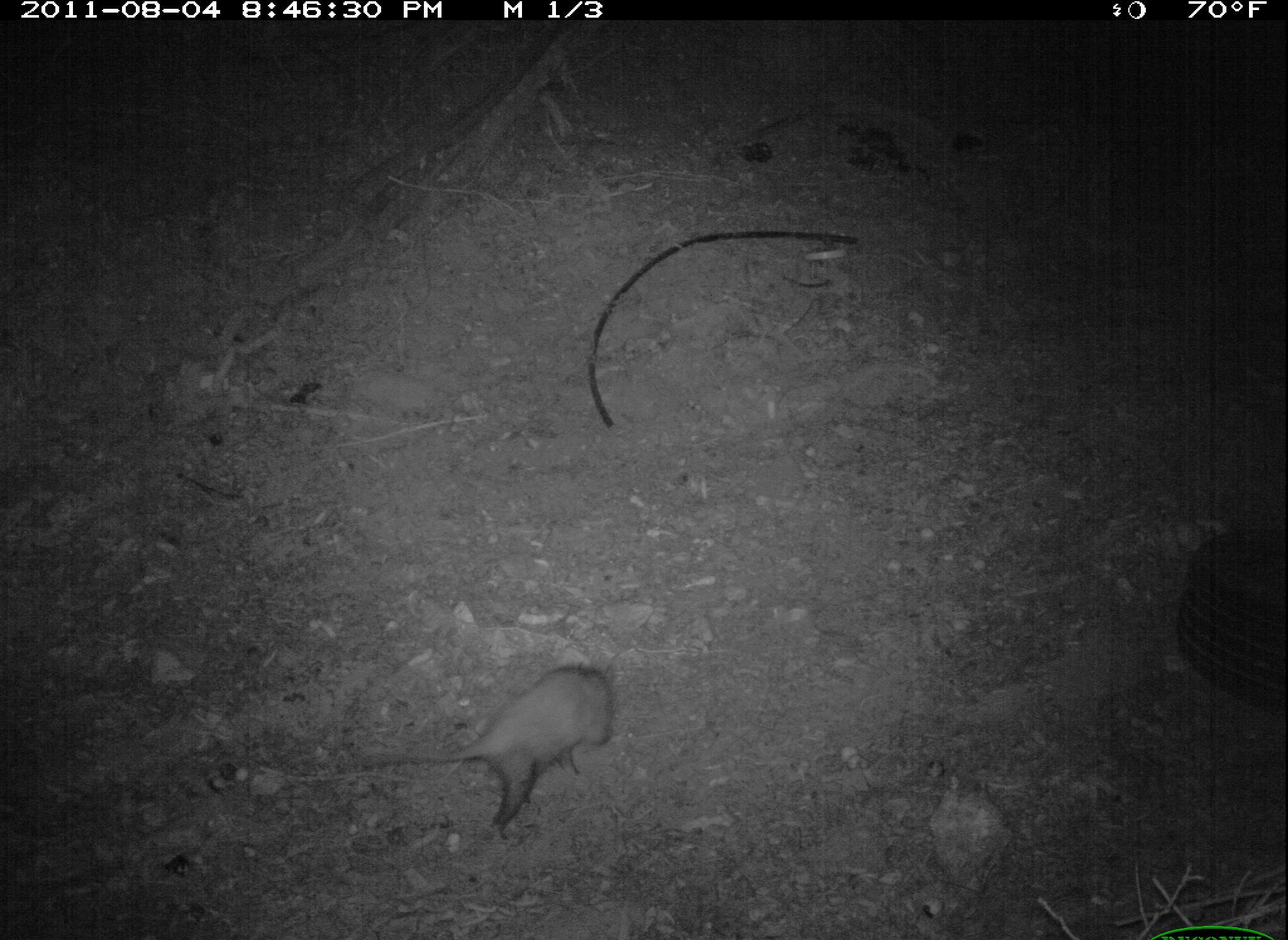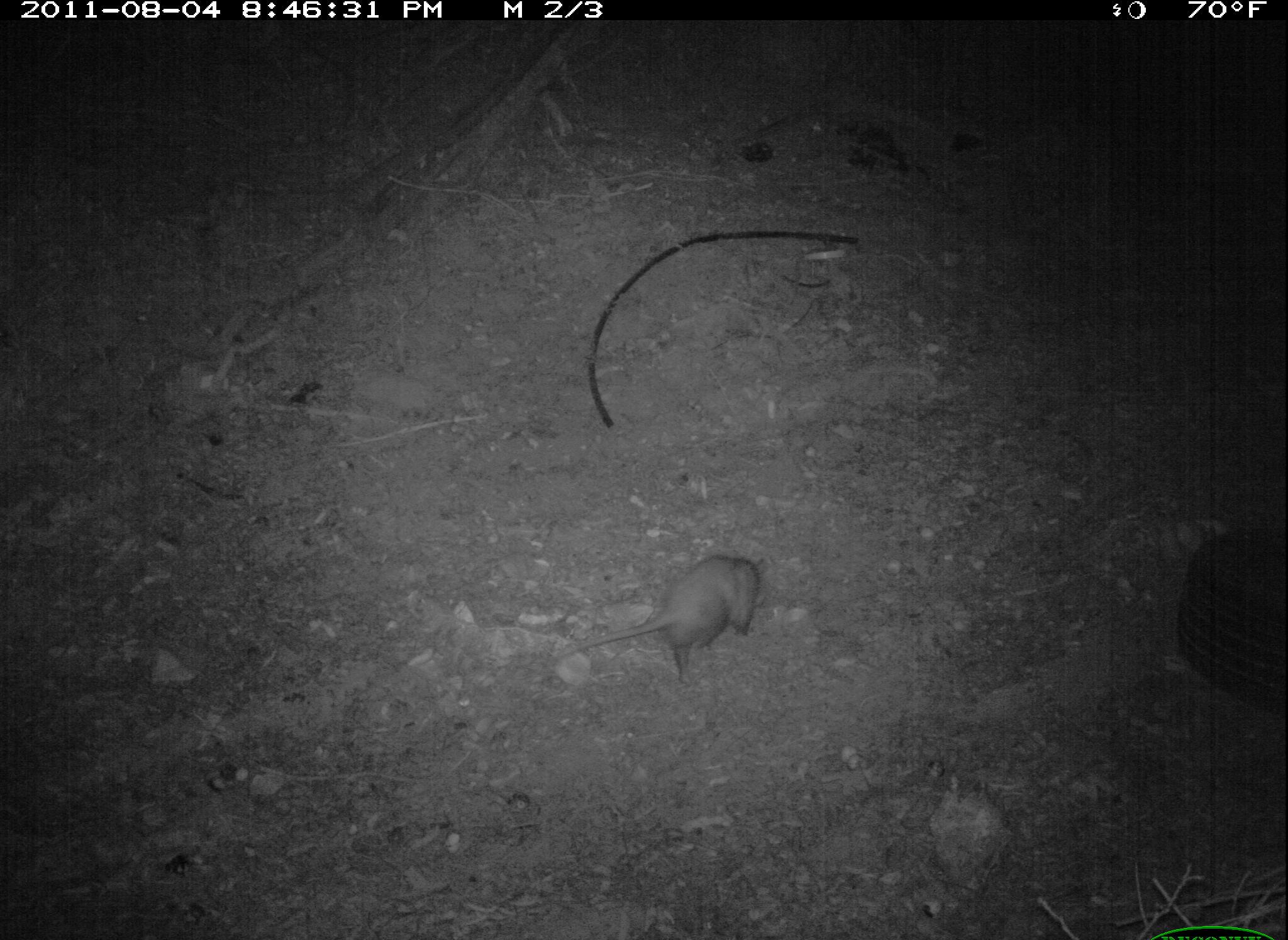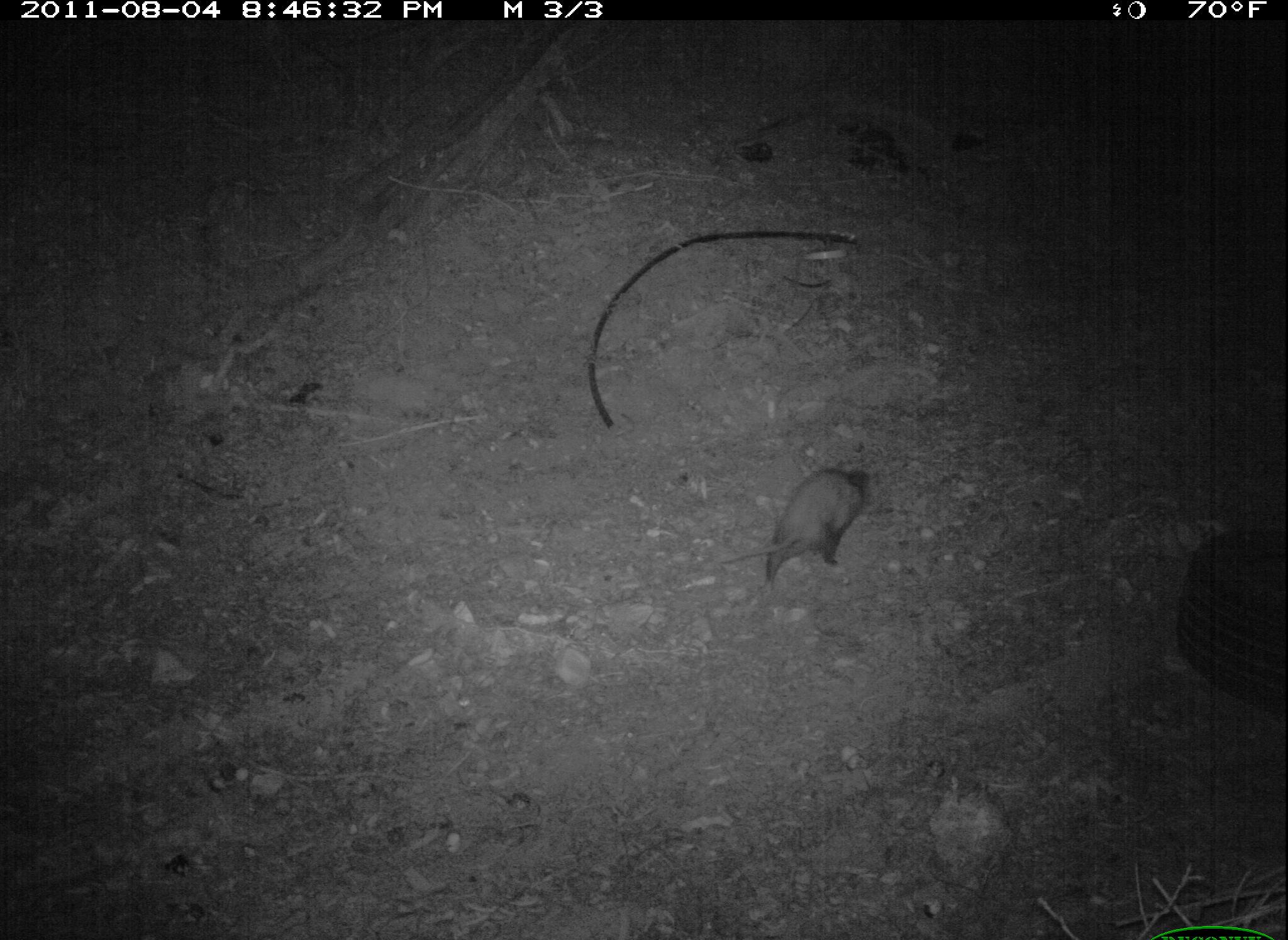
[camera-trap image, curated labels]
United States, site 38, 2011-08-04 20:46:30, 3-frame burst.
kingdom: Animalia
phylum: Chordata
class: Mammalia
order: Didelphimorphia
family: Didelphidae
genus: Didelphis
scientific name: Didelphis virginiana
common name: virginia opossum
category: opossum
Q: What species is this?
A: Opossum (virginia opossum) (Didelphis virginiana).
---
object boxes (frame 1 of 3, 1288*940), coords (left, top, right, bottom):
opossum: (348, 662, 652, 839)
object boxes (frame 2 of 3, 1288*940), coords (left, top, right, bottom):
opossum: (552, 546, 776, 697)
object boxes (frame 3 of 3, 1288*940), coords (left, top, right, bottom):
opossum: (715, 456, 886, 604)